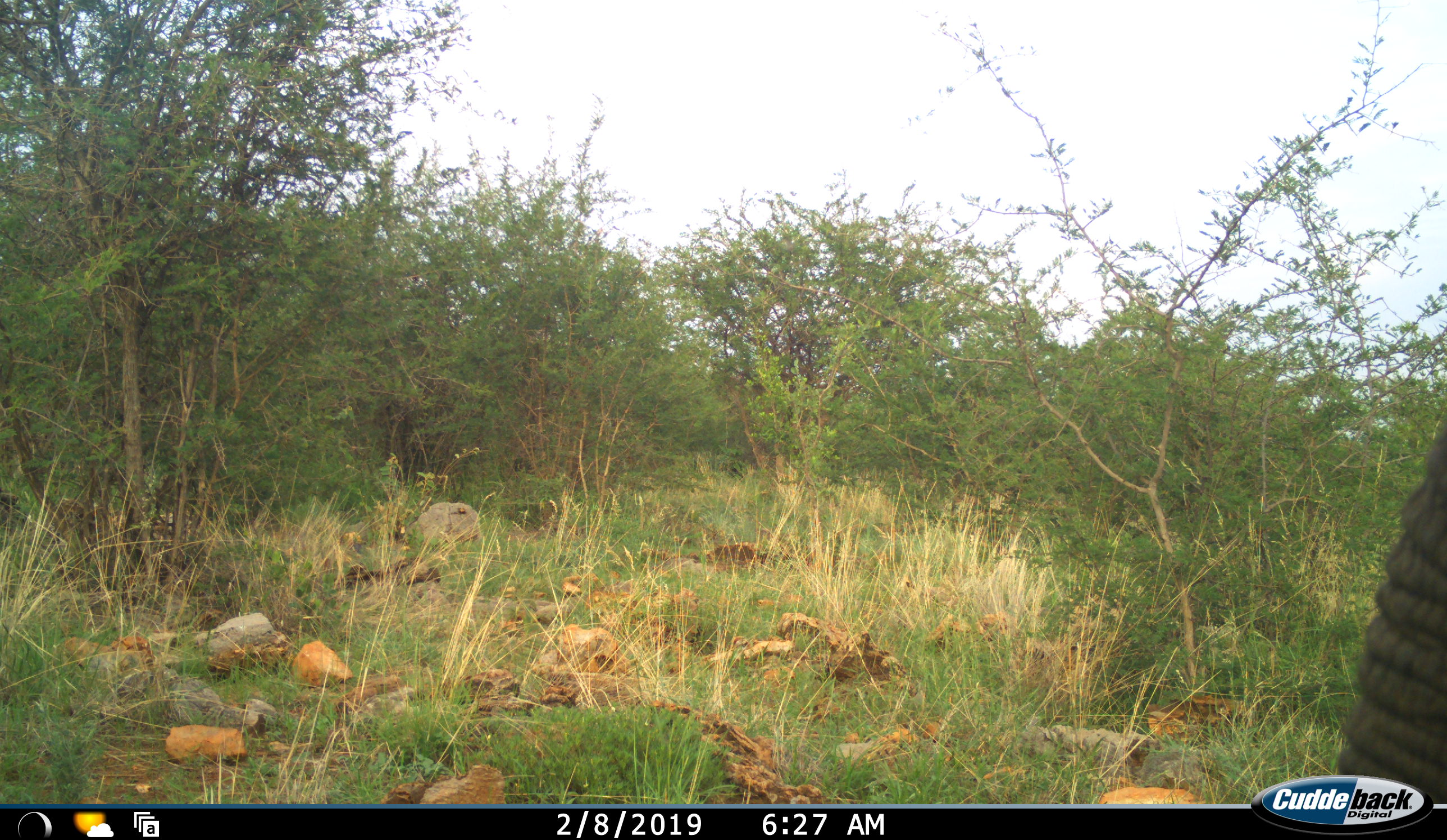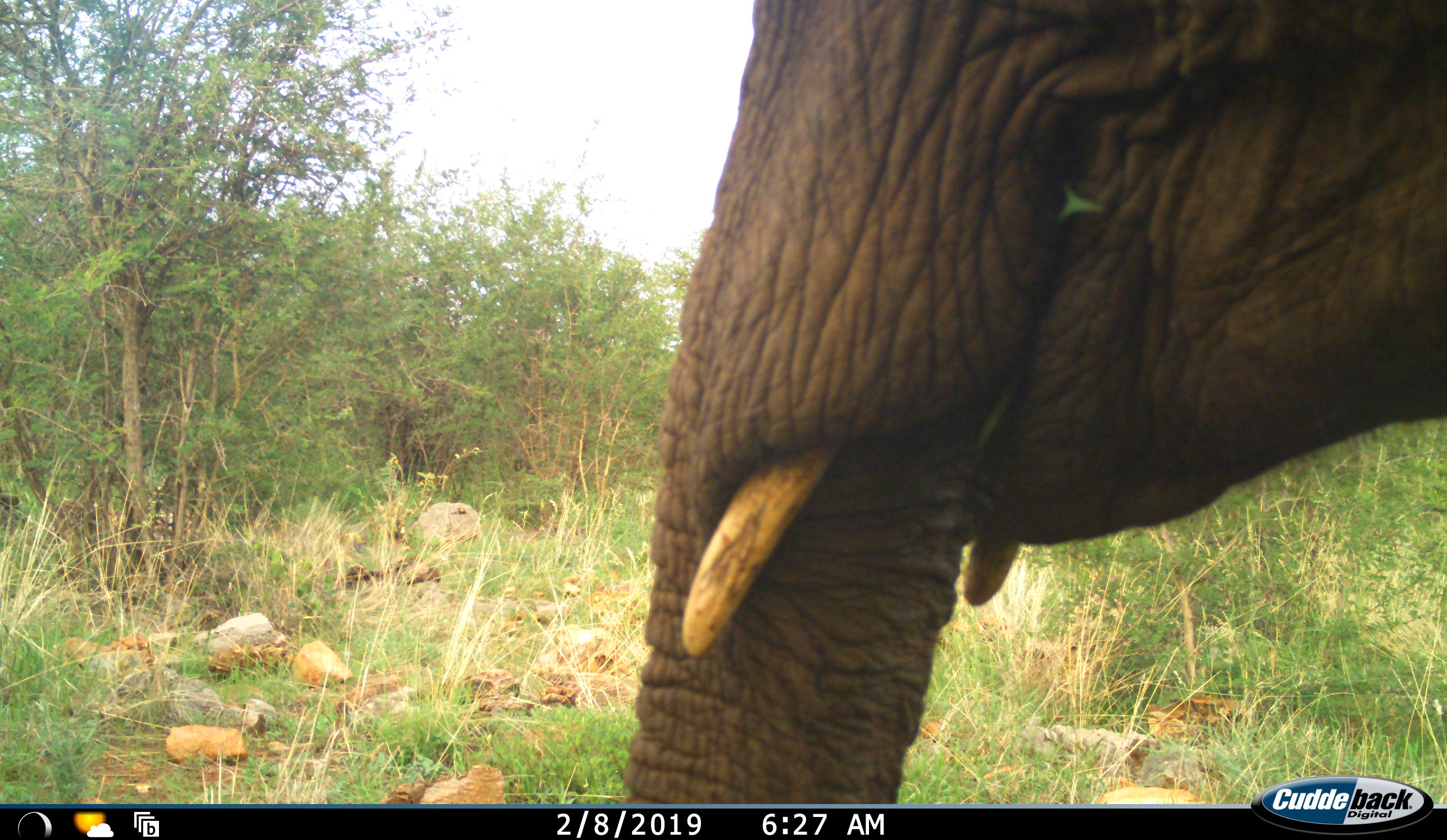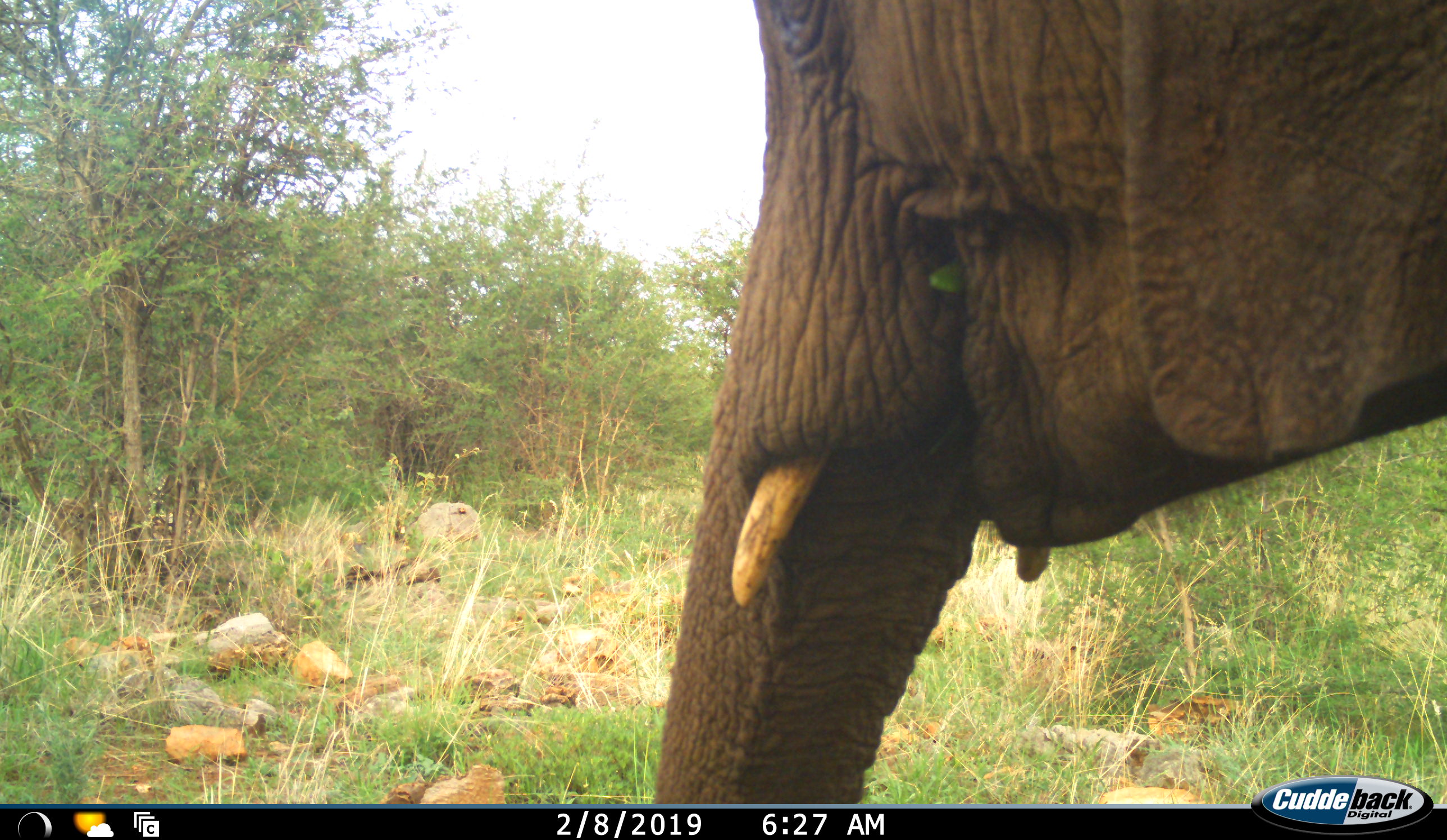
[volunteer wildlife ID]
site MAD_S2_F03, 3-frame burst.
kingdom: Animalia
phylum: Chordata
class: Mammalia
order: Proboscidea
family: Elephantidae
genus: Loxodonta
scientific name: Loxodonta africana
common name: african bush elephant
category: elephant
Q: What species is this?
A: Elephant (african bush elephant) (Loxodonta africana).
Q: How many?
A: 1.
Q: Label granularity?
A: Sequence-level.